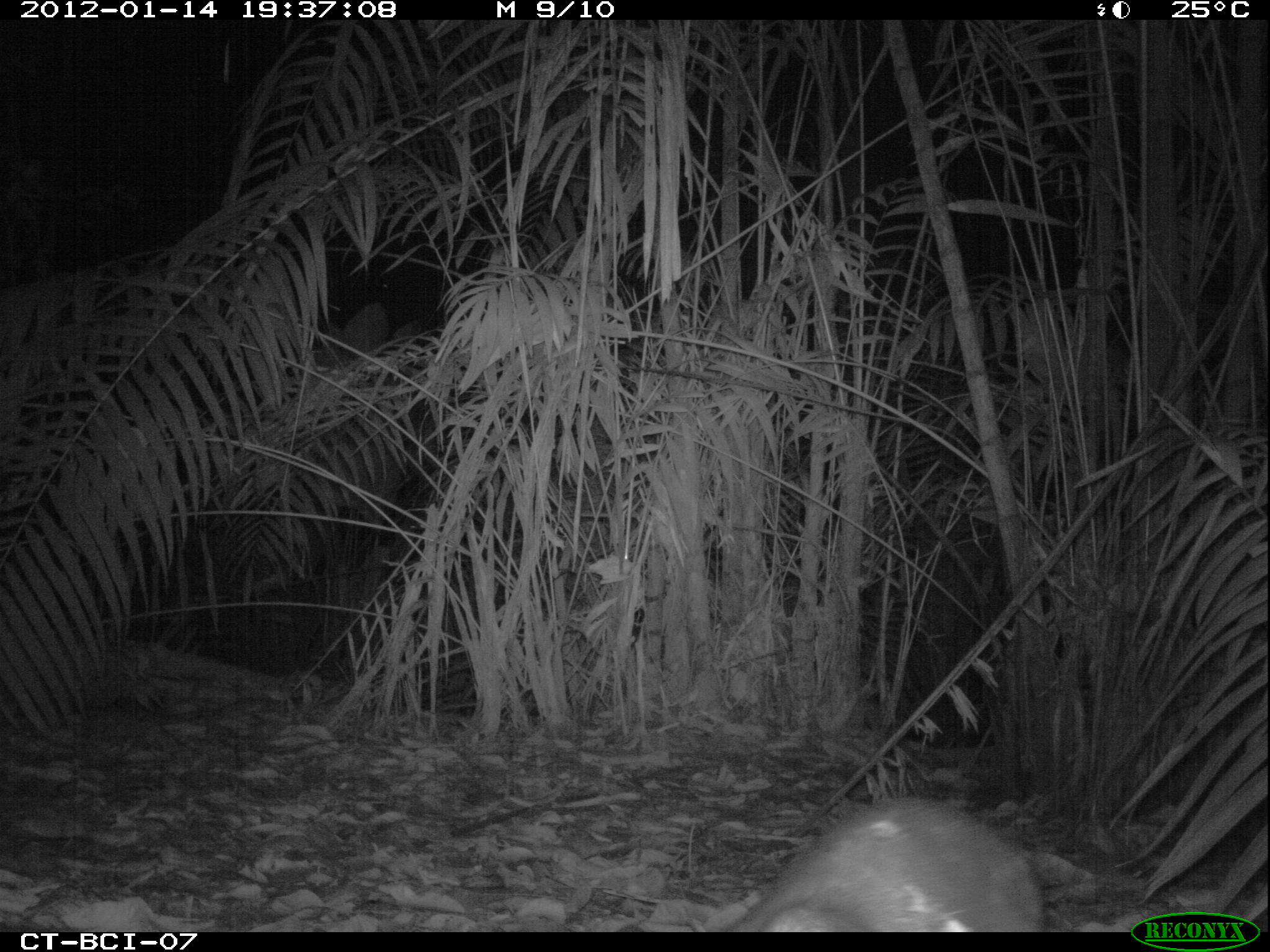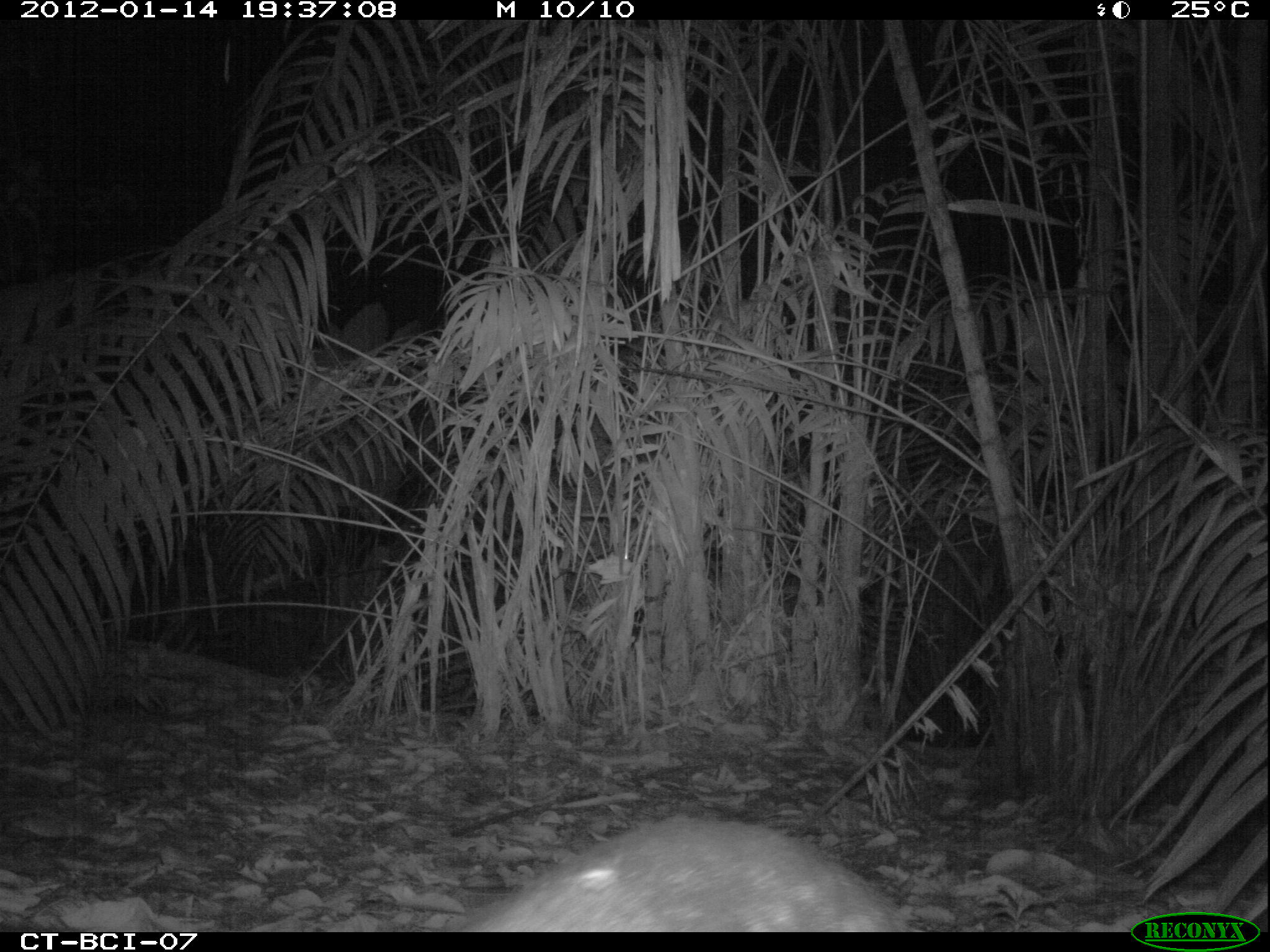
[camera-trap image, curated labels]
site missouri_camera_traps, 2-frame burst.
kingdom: Animalia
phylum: Chordata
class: Mammalia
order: Rodentia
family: Cuniculidae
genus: Cuniculus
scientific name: Cuniculus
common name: paca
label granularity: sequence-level